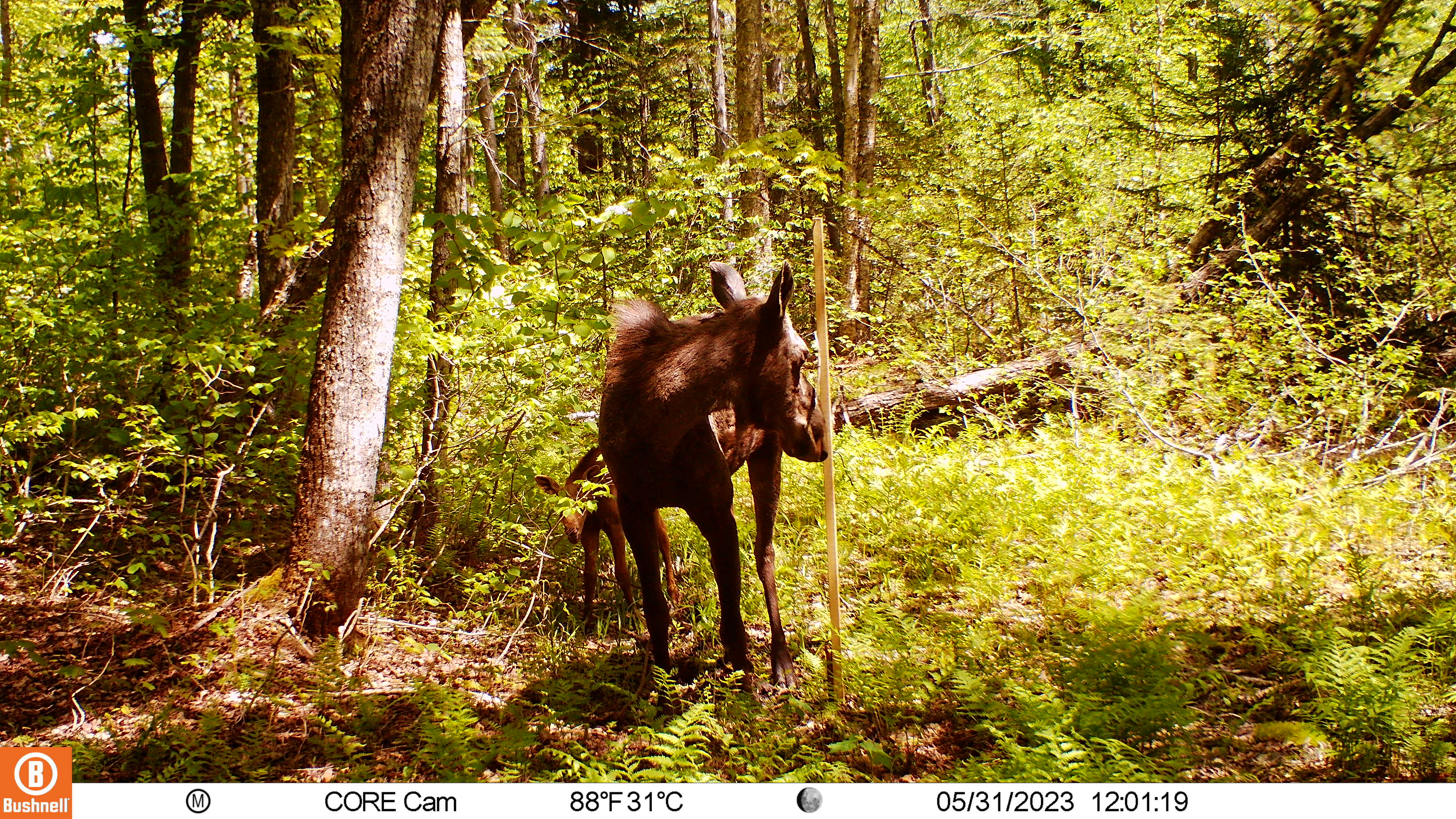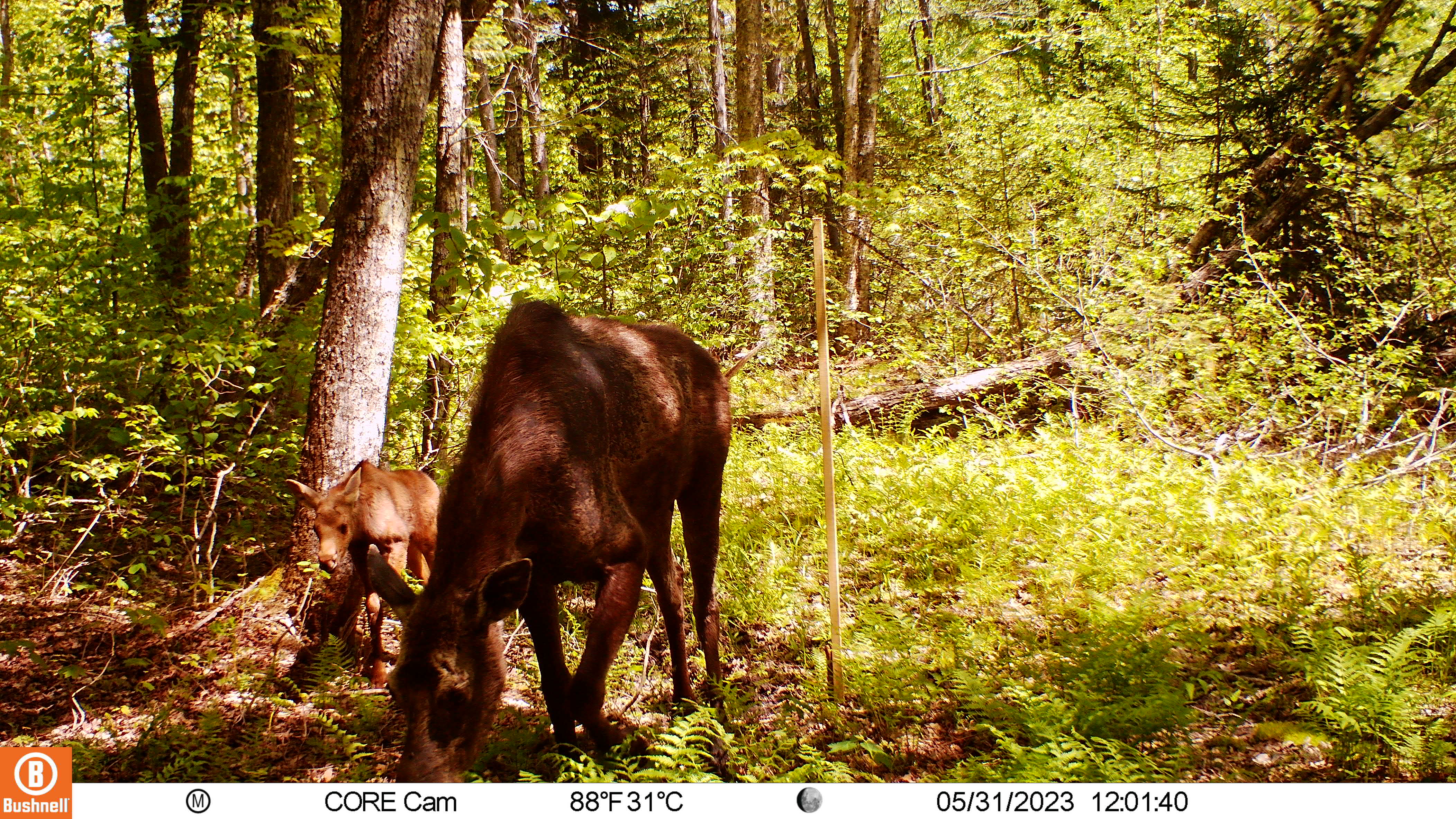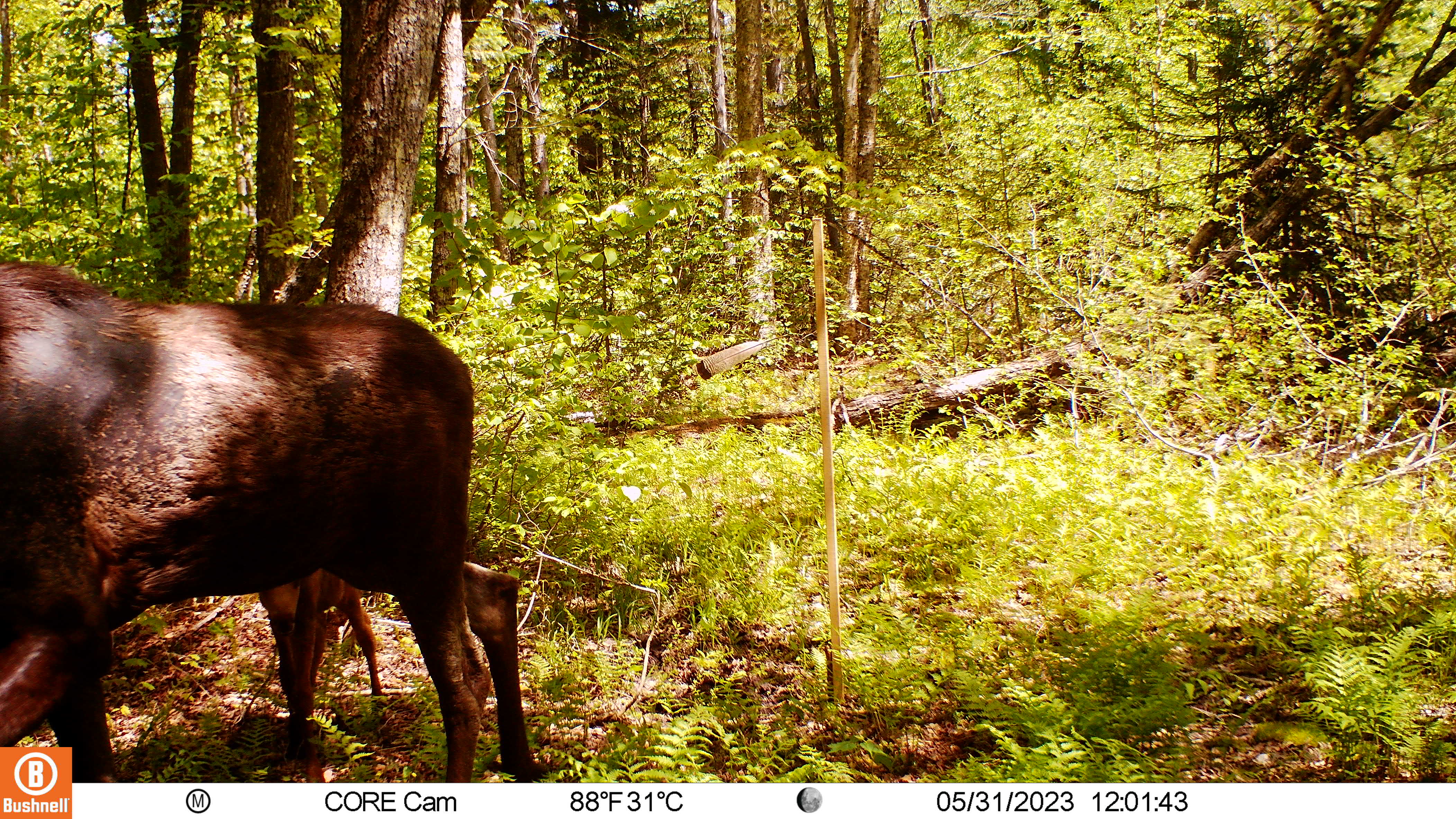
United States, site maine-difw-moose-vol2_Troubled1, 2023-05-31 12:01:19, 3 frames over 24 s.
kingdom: Animalia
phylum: Chordata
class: Mammalia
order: Artiodactyla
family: Cervidae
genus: Alces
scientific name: Alces alces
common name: moose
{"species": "moose (Alces alces)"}